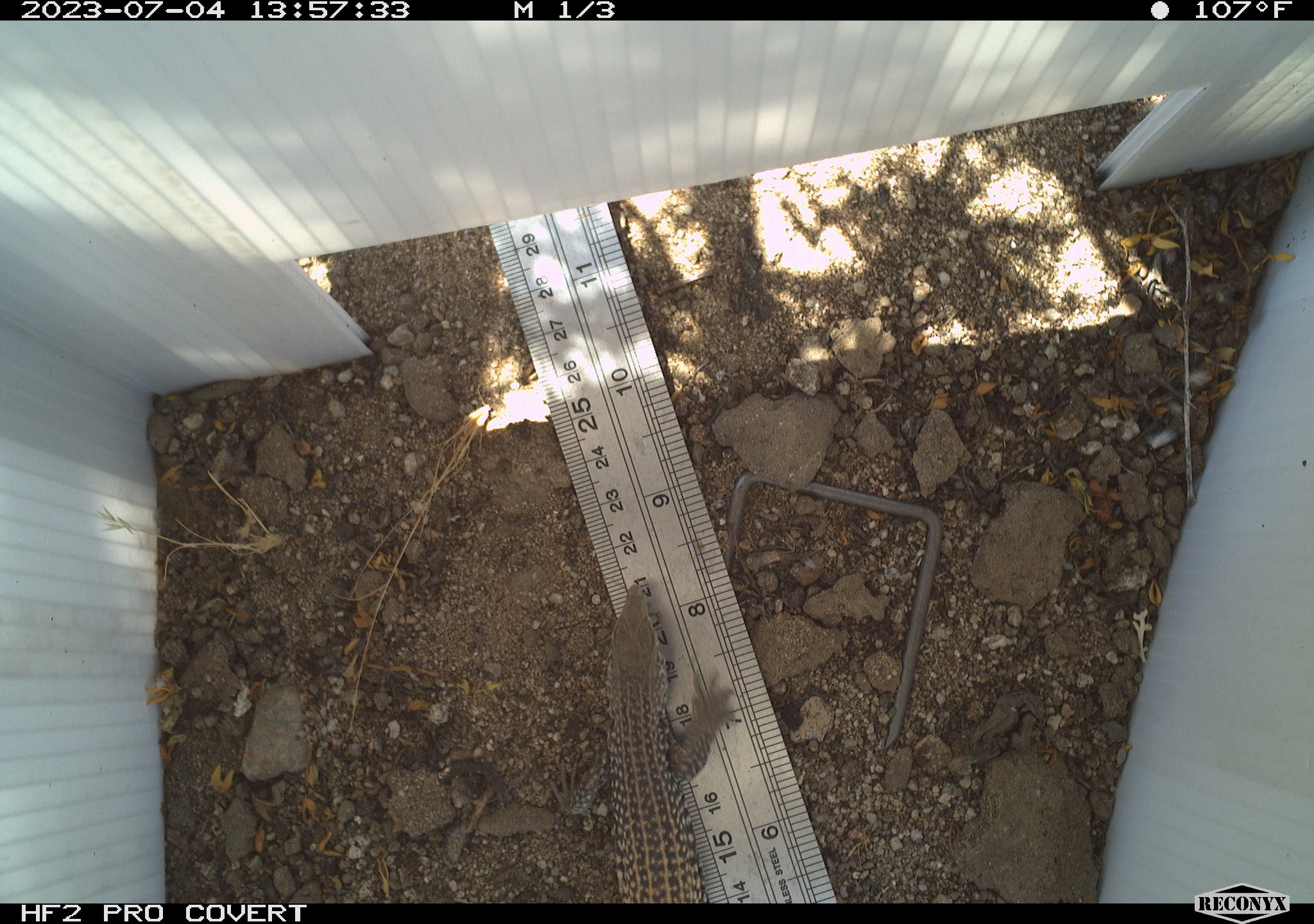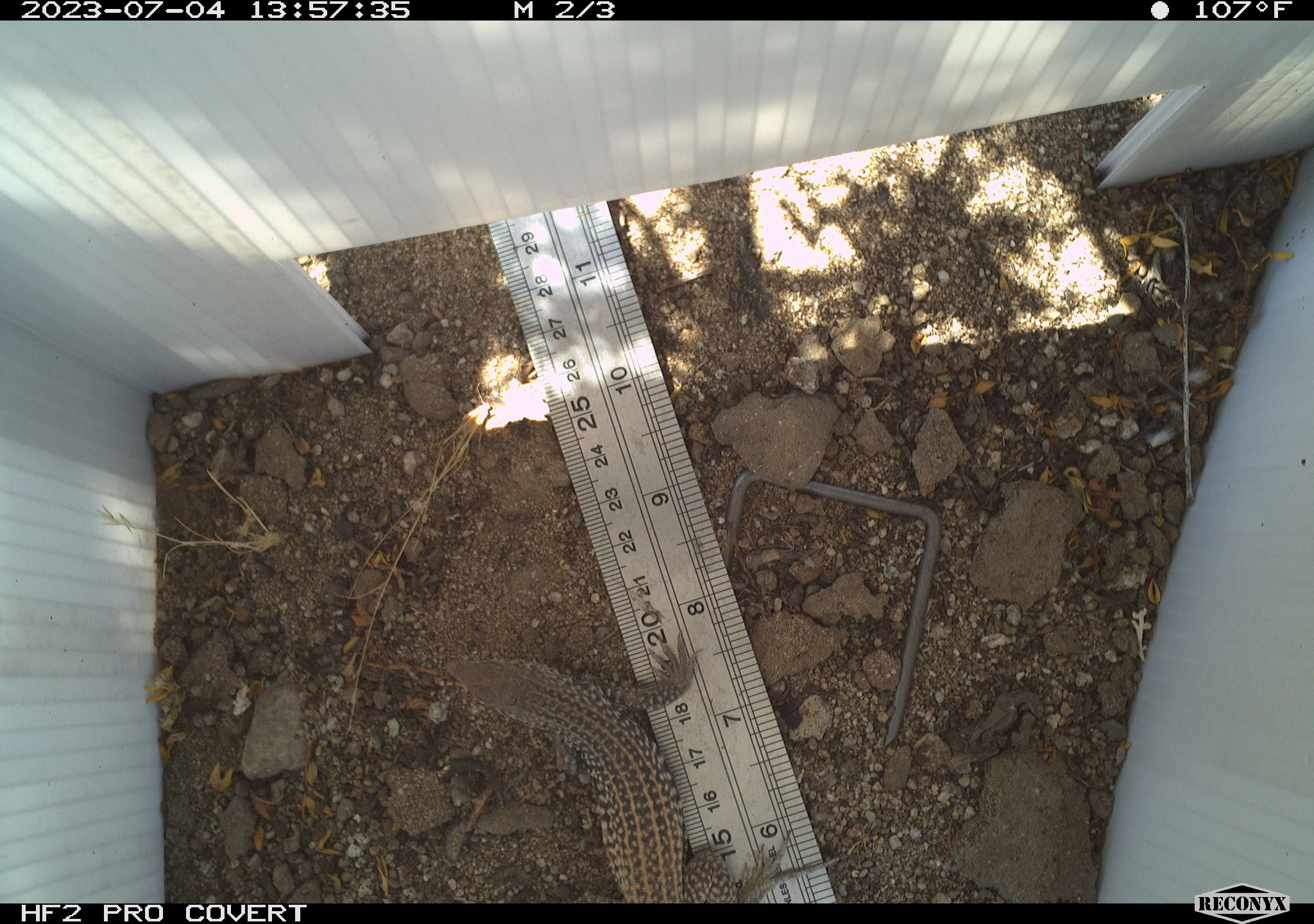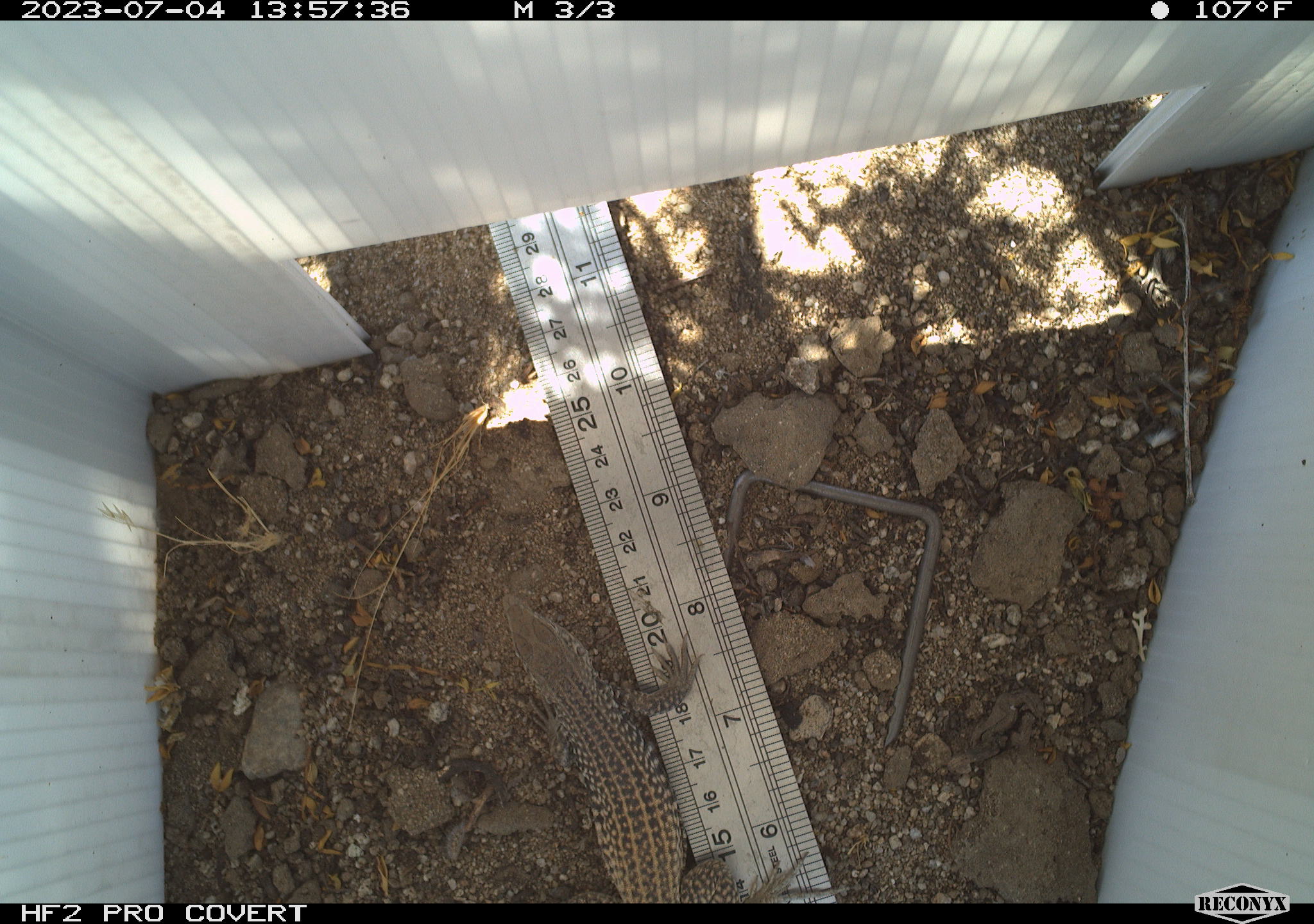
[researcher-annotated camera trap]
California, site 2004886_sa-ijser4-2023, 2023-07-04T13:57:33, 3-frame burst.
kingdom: Animalia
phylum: Chordata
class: Reptilia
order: Squamata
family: Teiidae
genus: Aspidoscelis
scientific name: Aspidoscelis tigris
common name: western whiptail